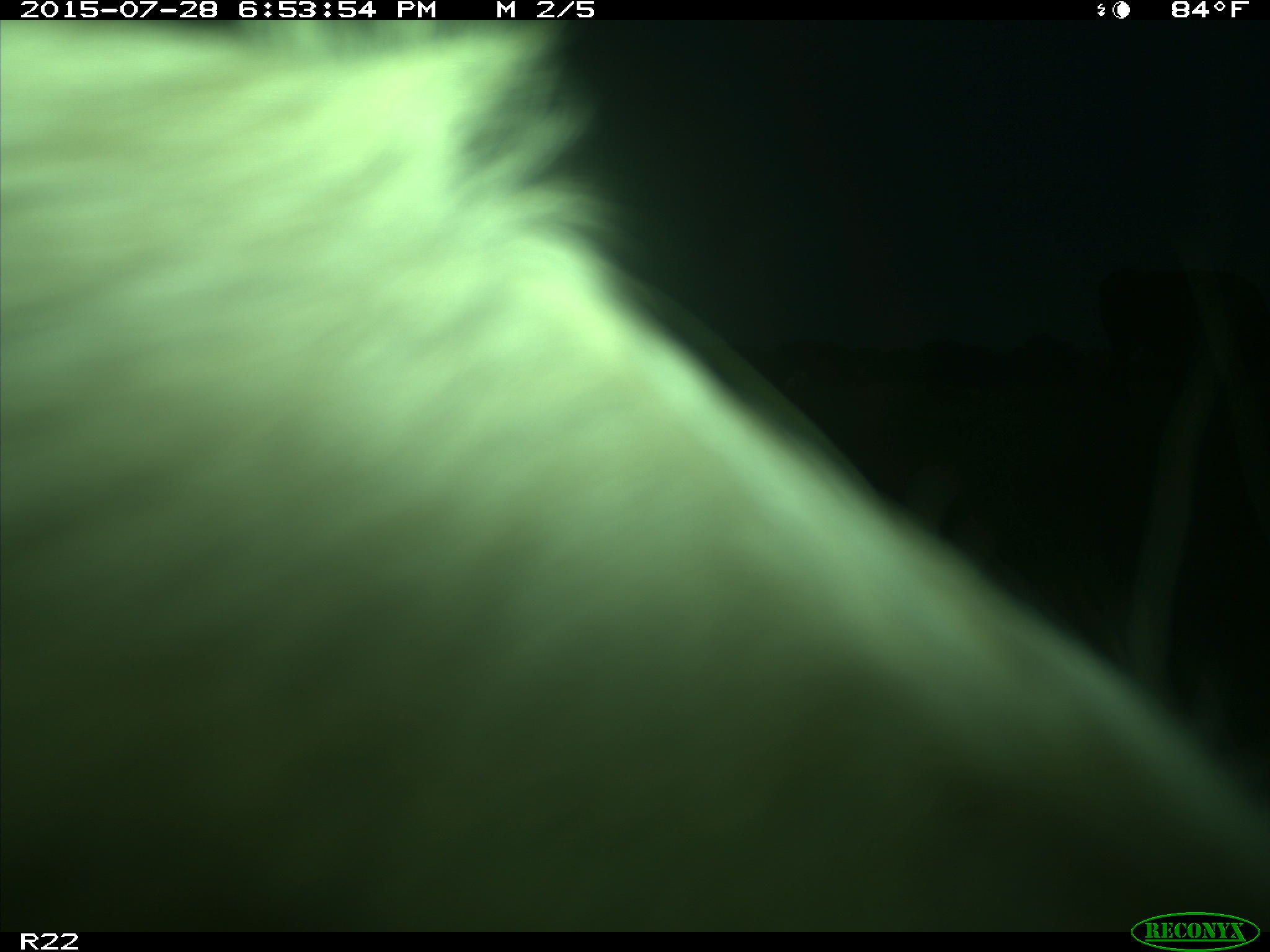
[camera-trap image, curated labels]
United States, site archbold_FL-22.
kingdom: Animalia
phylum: Chordata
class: Mammalia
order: Artiodactyla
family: Bovidae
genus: Bos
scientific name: Bos taurus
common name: domestic cow